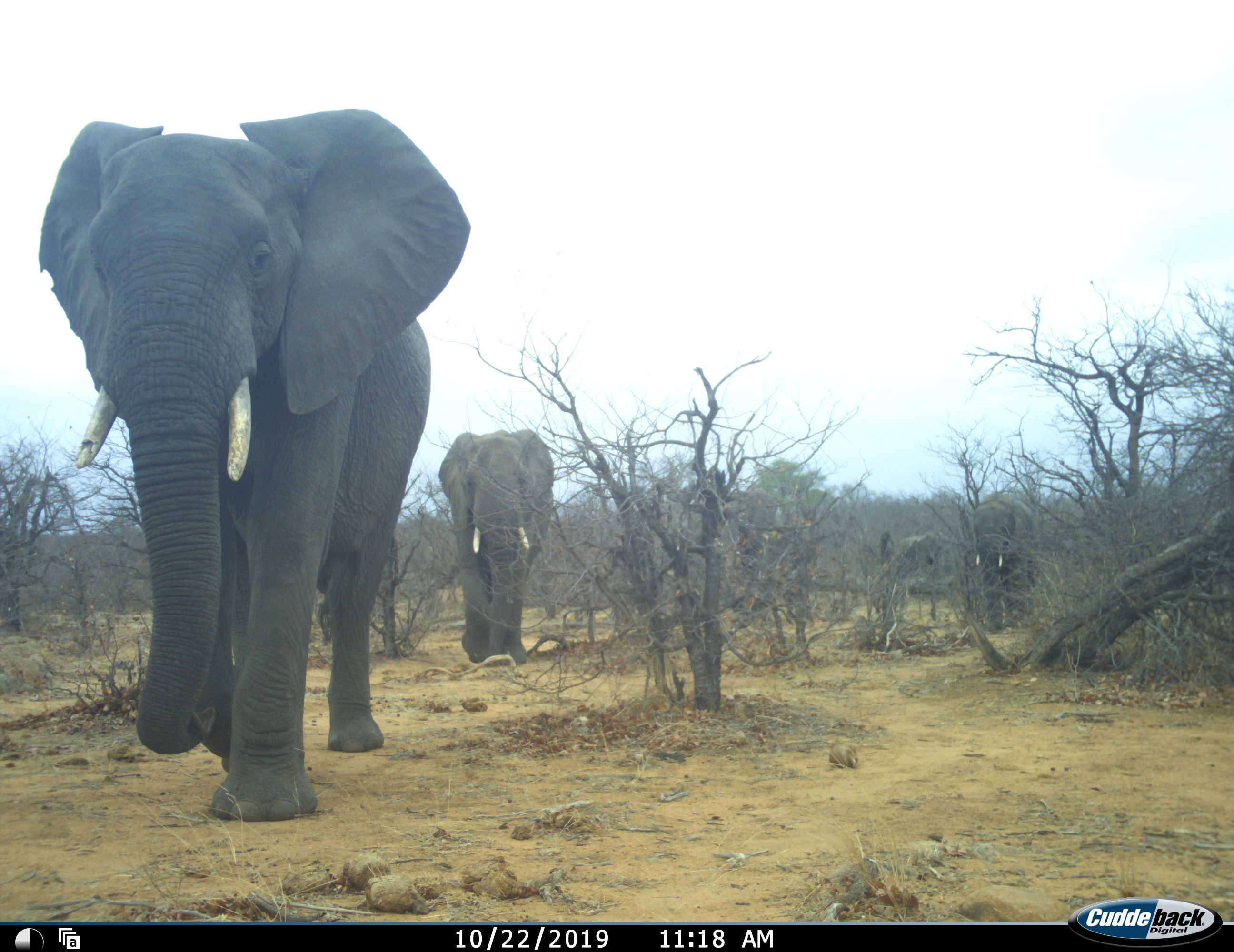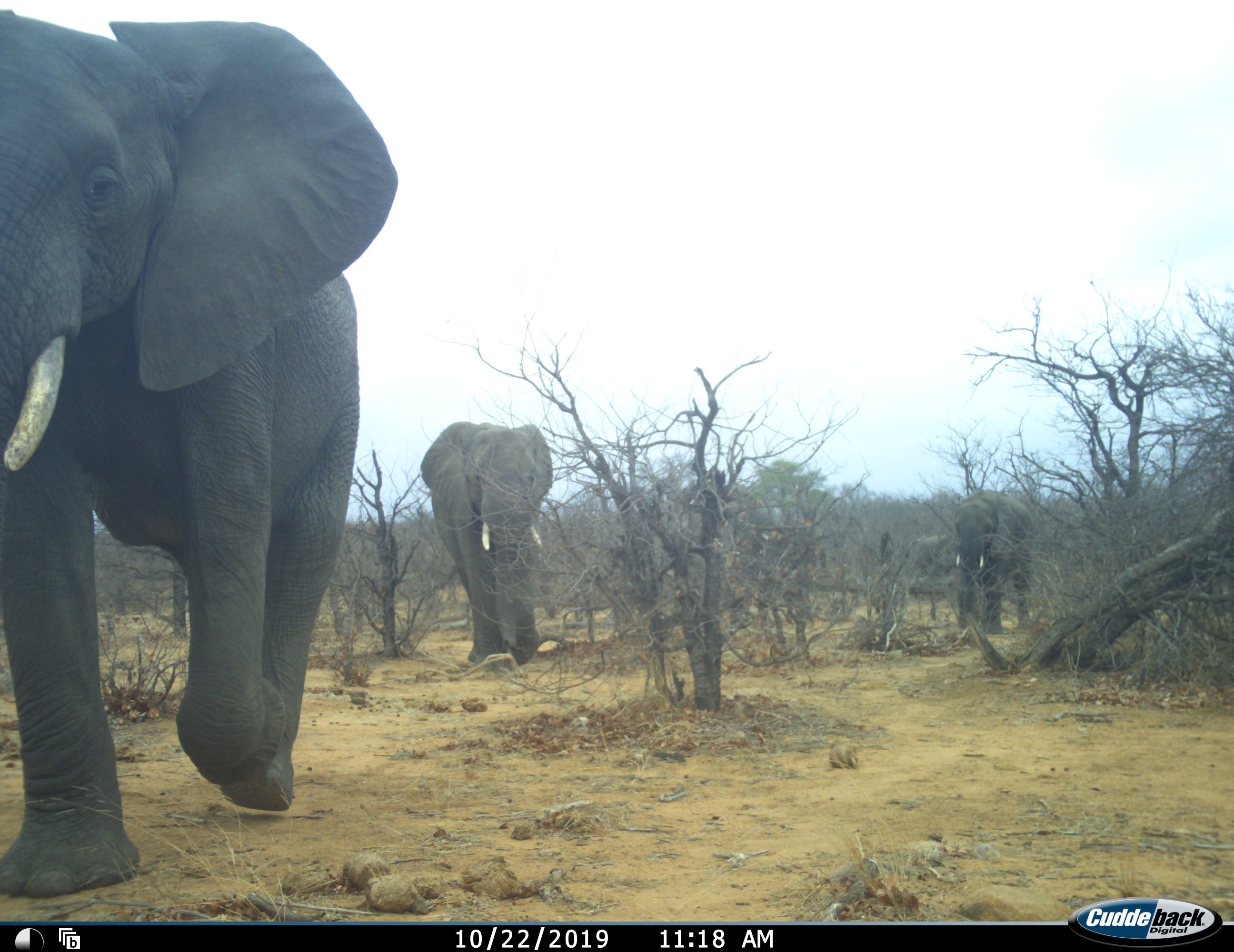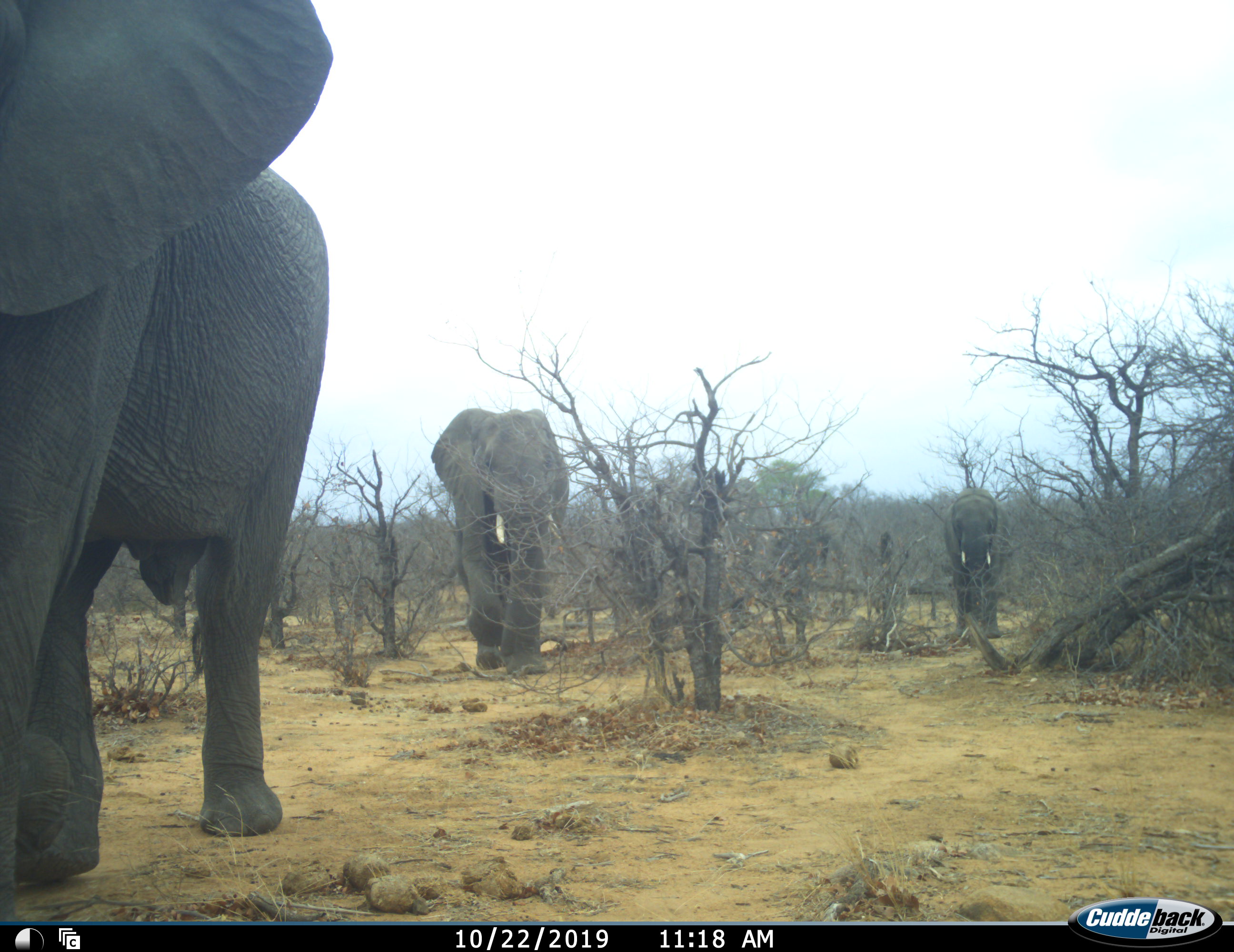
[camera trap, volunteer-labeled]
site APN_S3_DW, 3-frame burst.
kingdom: Animalia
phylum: Chordata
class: Mammalia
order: Proboscidea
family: Elephantidae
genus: Loxodonta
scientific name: Loxodonta africana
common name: african bush elephant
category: elephant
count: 4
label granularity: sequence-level